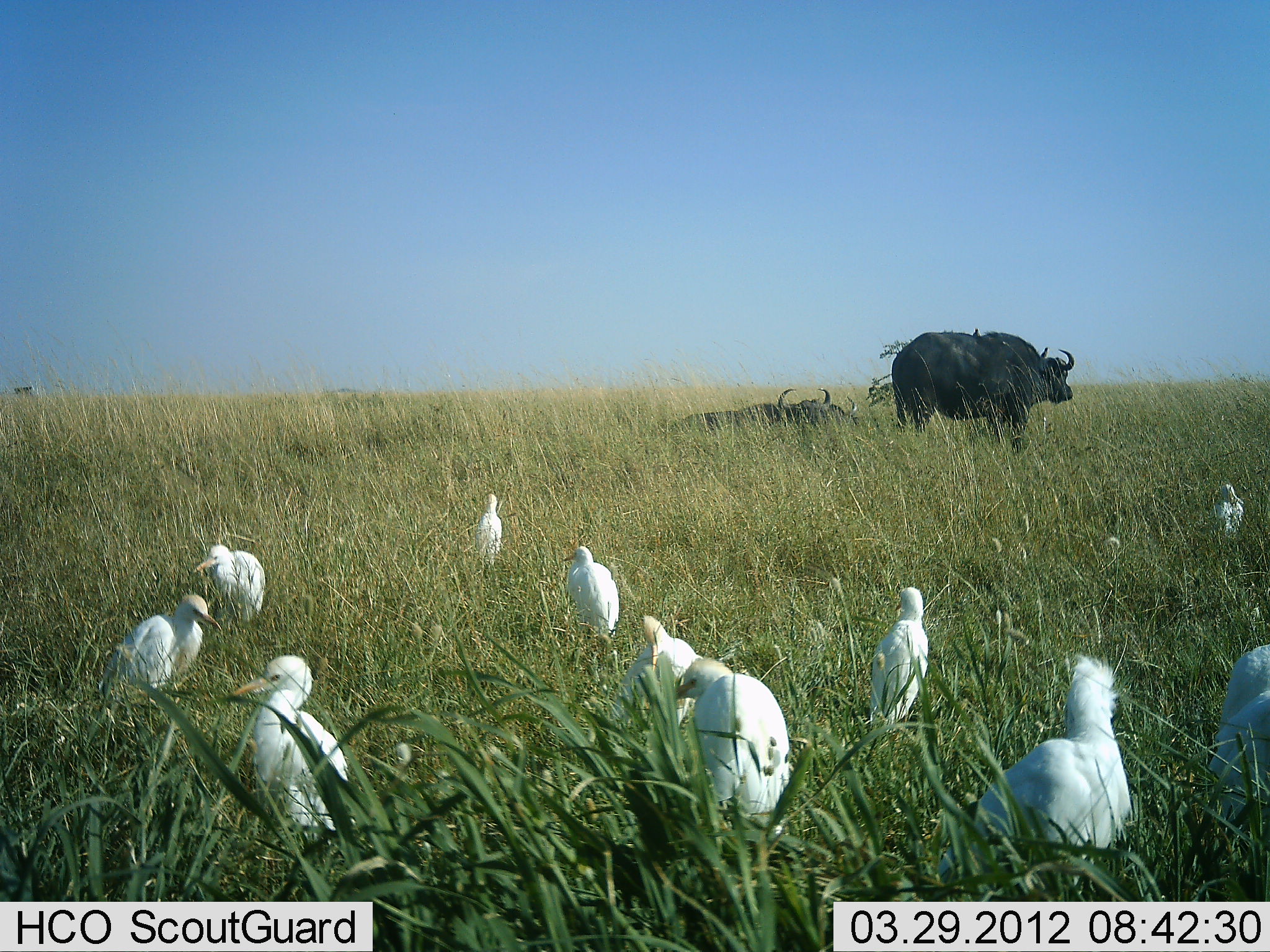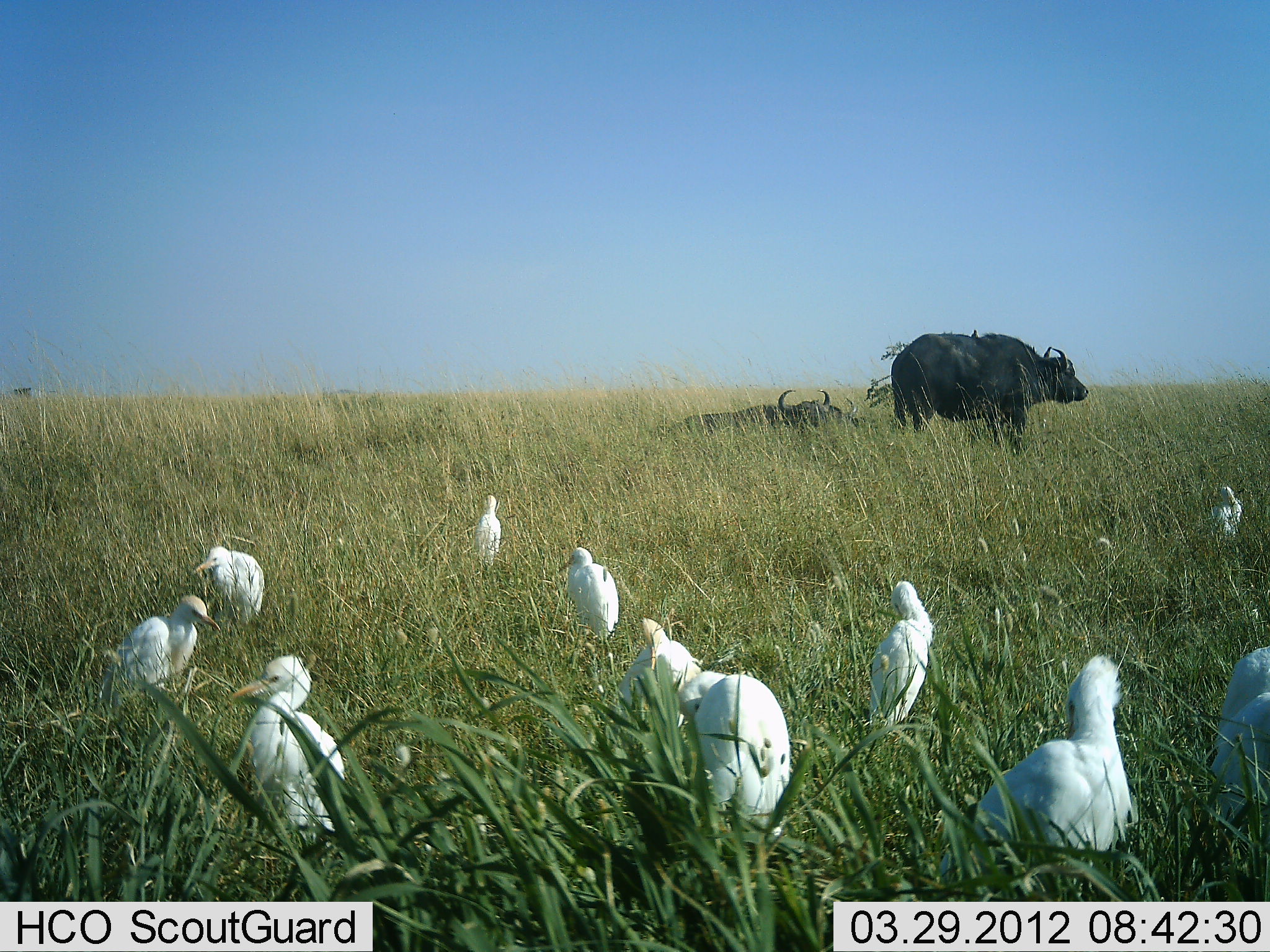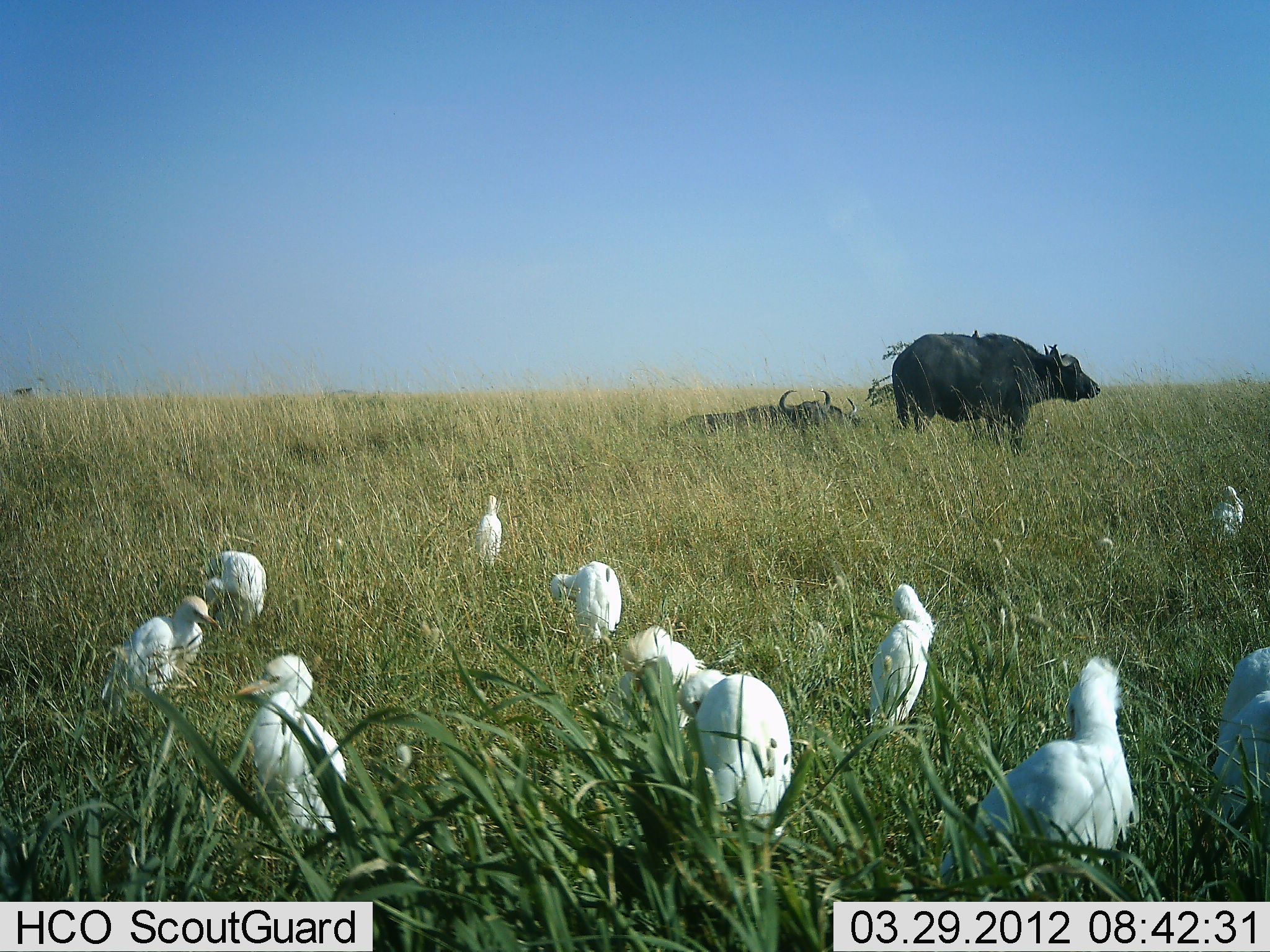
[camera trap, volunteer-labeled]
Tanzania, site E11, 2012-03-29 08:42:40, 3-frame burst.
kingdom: Animalia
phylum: Chordata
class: Mammalia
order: Artiodactyla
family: Bovidae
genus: Syncerus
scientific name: Syncerus caffer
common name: cape buffalo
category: buffalo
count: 2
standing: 93%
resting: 93%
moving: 0%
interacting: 0%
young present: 0%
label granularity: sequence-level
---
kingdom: Animalia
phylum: Chordata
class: Aves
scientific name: Aves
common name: bird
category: otherbird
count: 11-50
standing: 93%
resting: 29%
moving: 0%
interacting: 0%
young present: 0%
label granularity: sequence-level